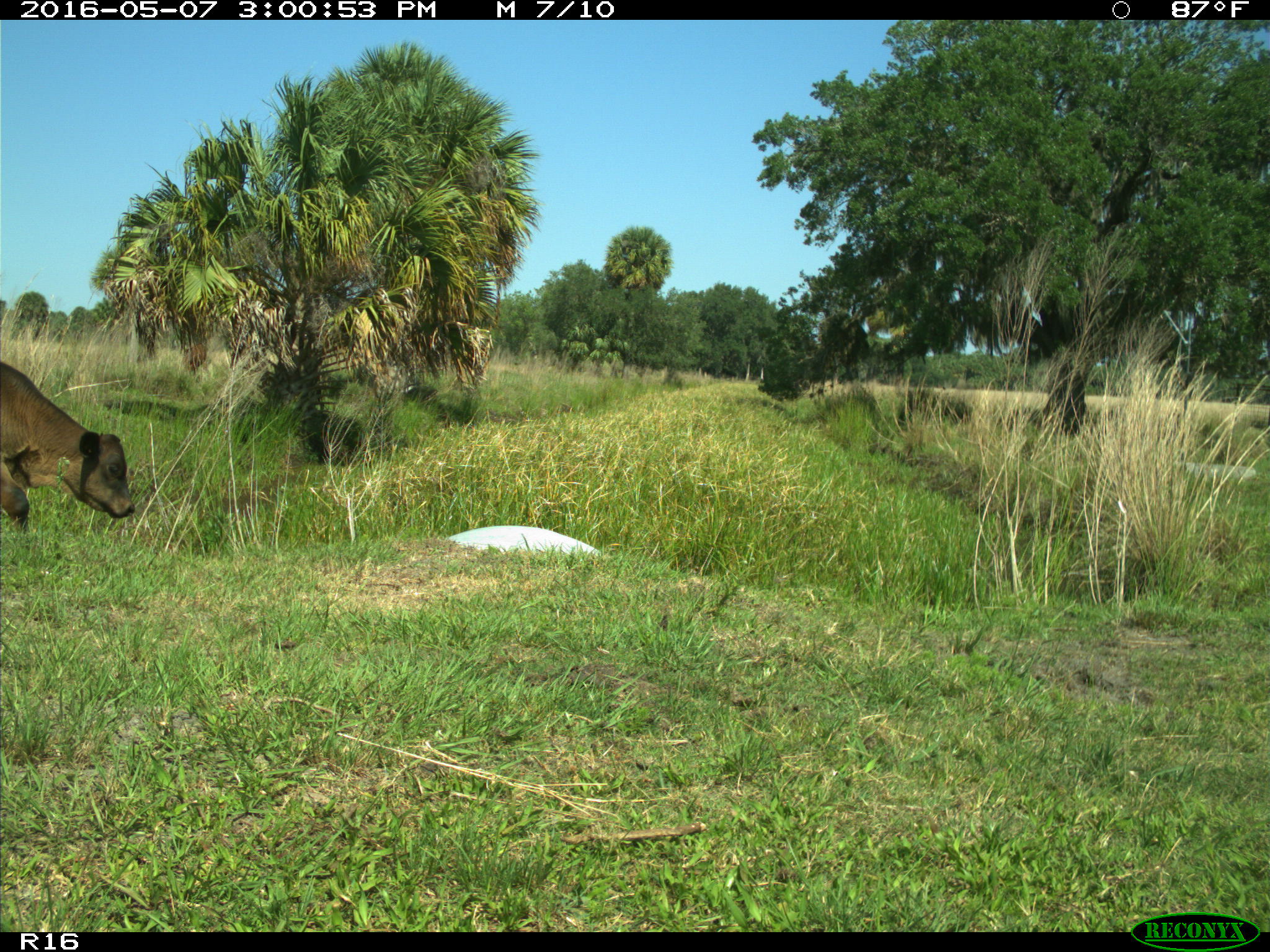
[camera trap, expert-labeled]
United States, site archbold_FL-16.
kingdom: Animalia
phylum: Chordata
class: Mammalia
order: Artiodactyla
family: Bovidae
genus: Bos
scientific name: Bos taurus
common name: domestic cow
Bos taurus (domestic cow).